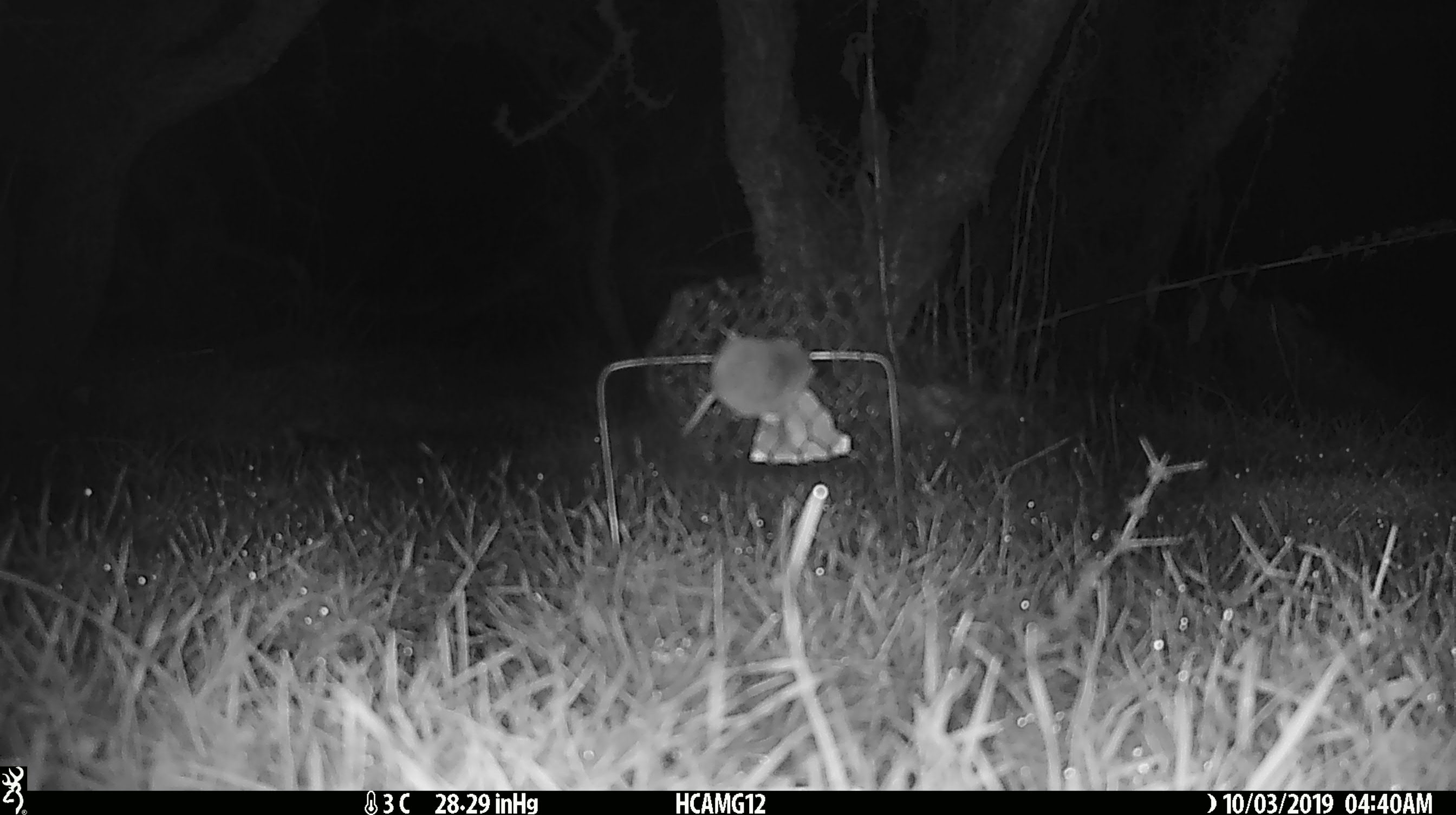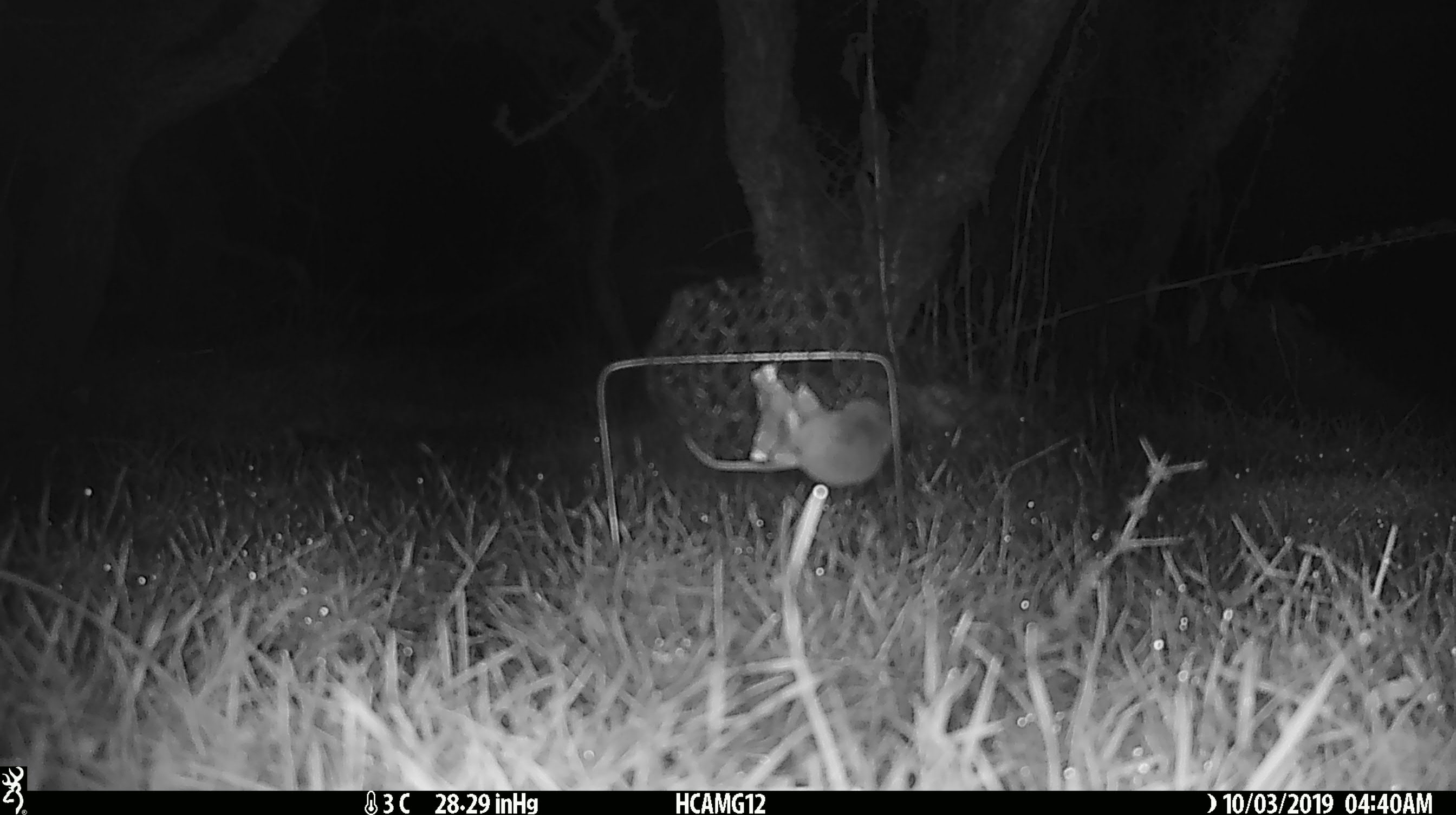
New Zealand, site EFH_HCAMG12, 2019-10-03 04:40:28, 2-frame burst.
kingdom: Animalia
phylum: Chordata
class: Mammalia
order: Rodentia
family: Muridae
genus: Mus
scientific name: Mus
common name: mouse